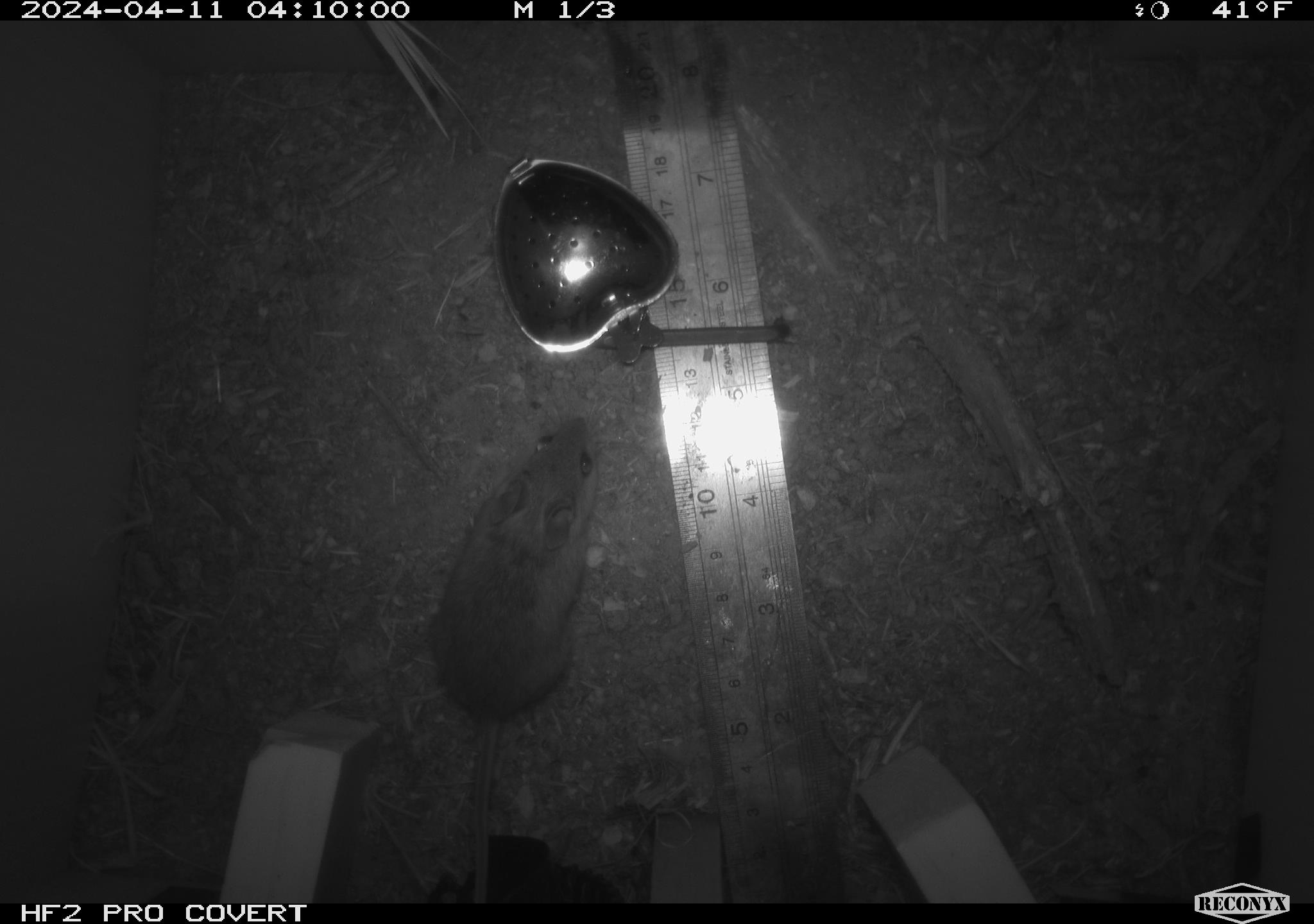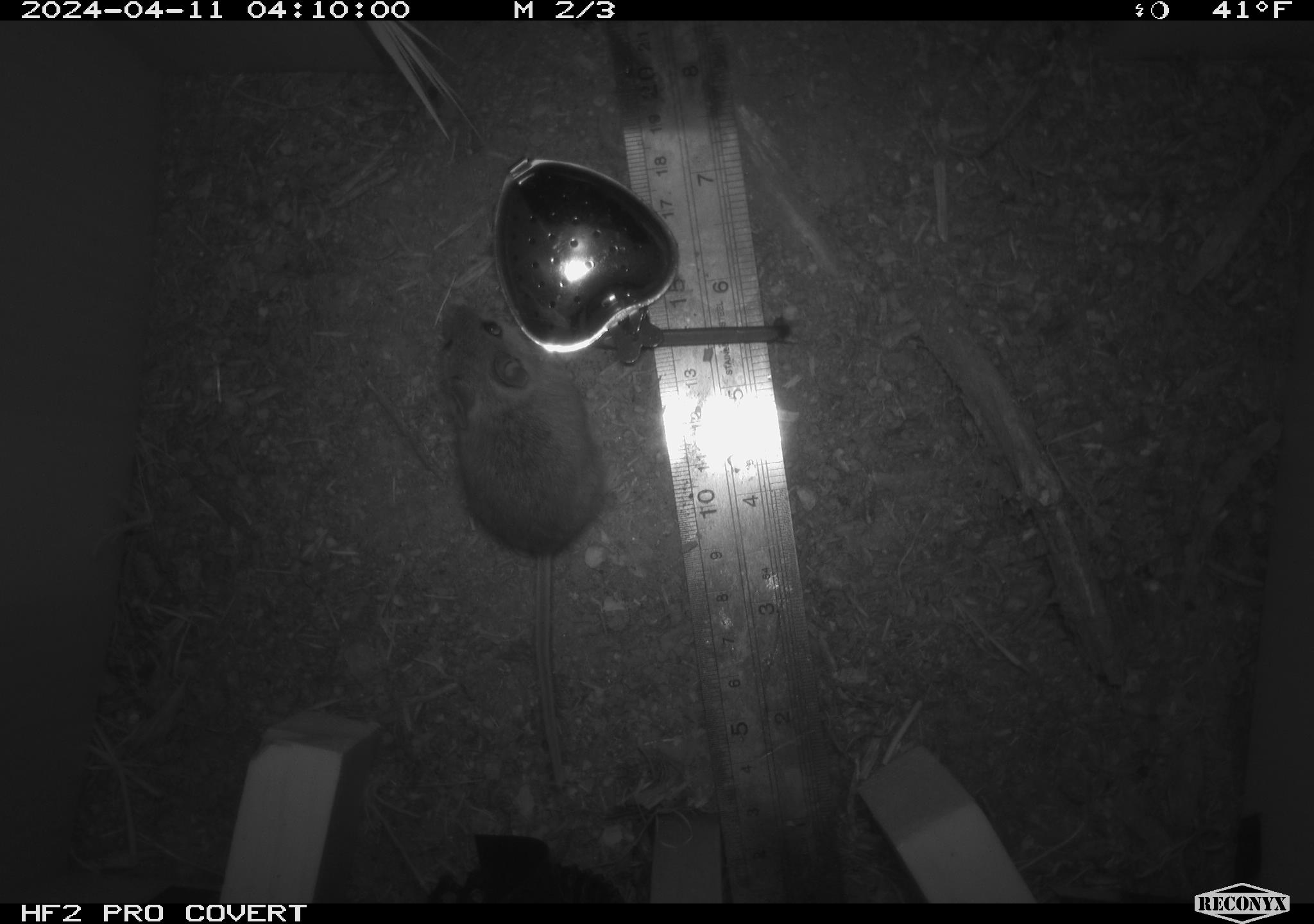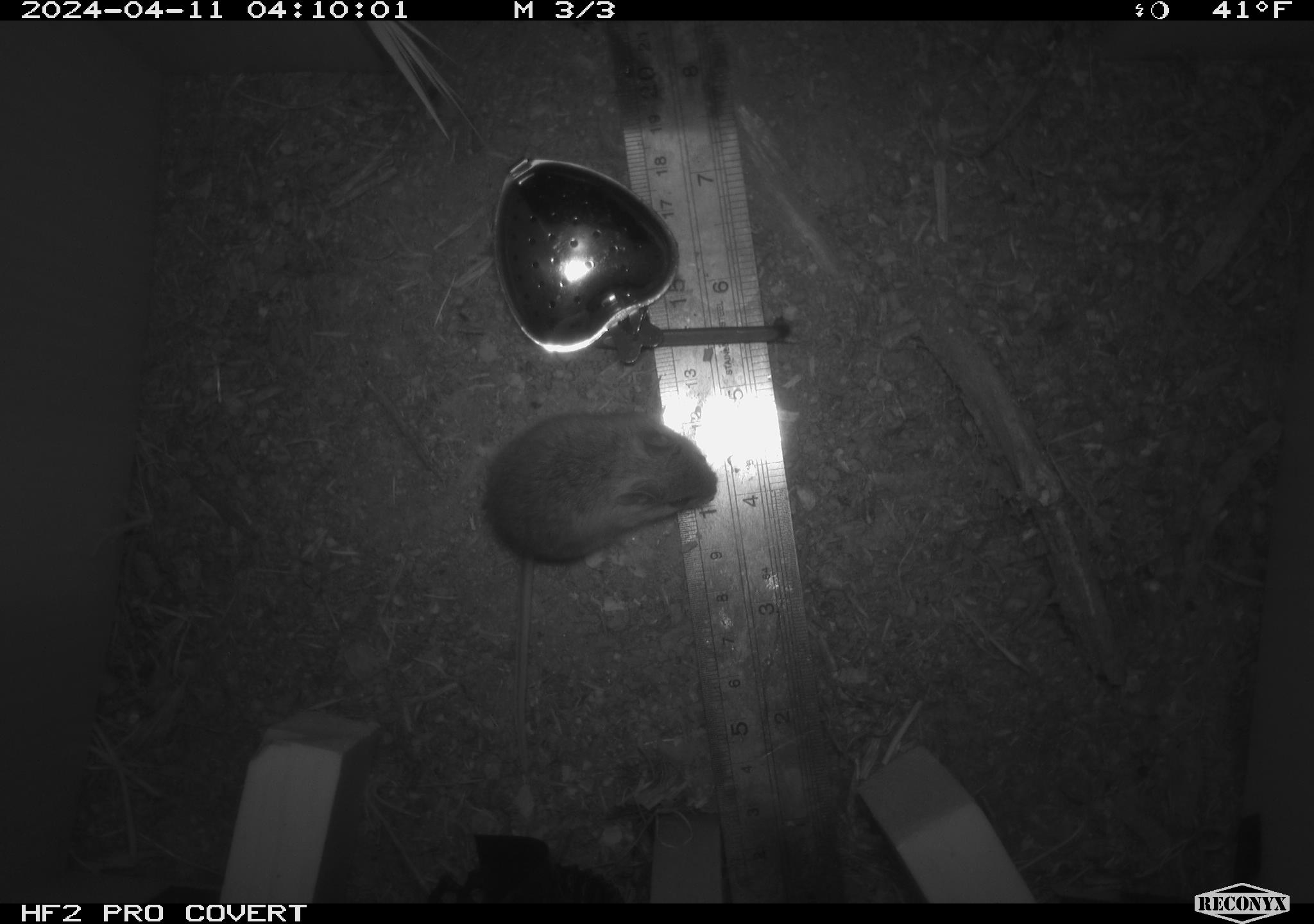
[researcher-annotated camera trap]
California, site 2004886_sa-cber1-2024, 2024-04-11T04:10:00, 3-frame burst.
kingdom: Animalia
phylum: Chordata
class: Mammalia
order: Rodentia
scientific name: Rodentia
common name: mouse species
Mouse species (Rodentia).